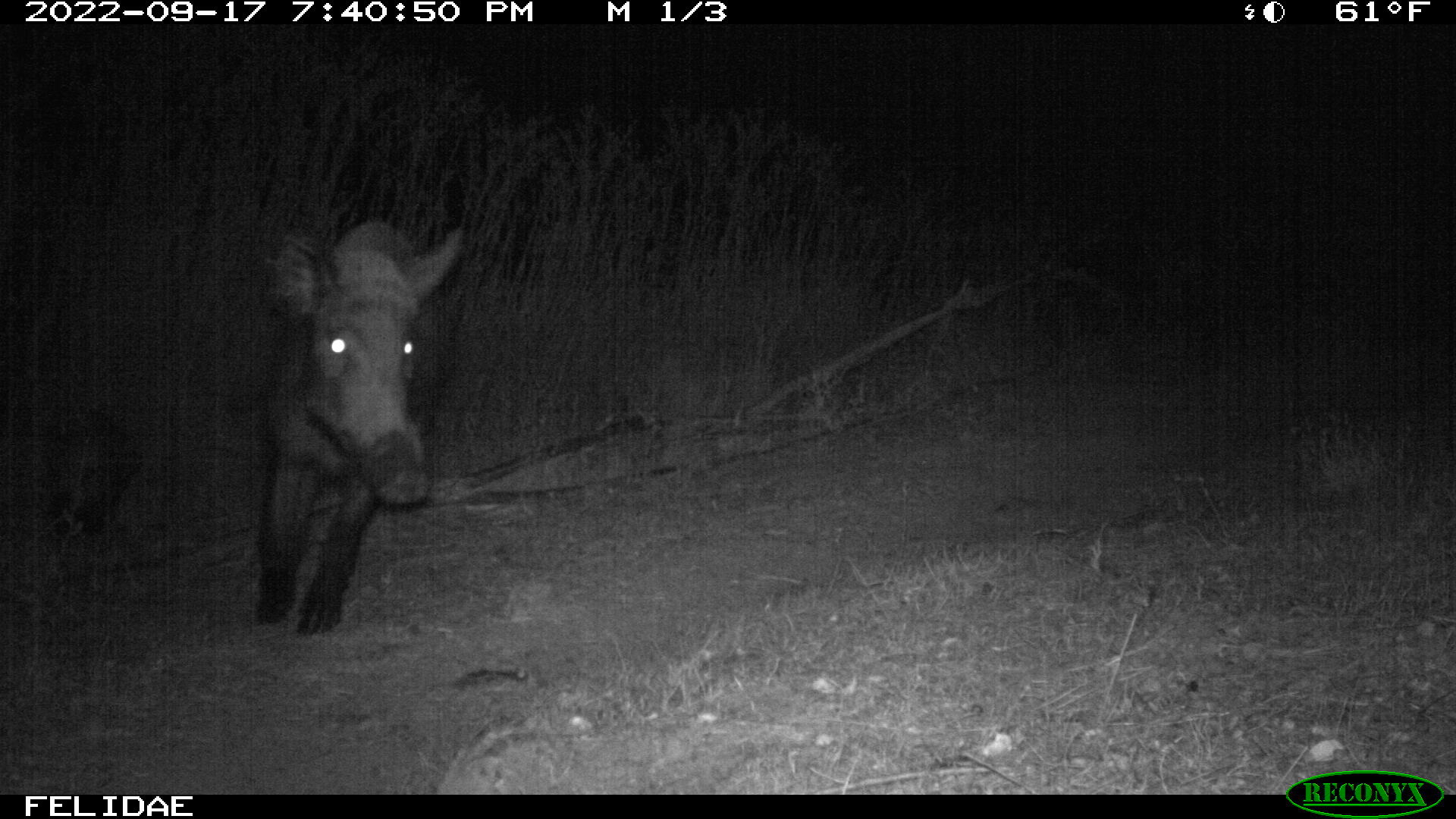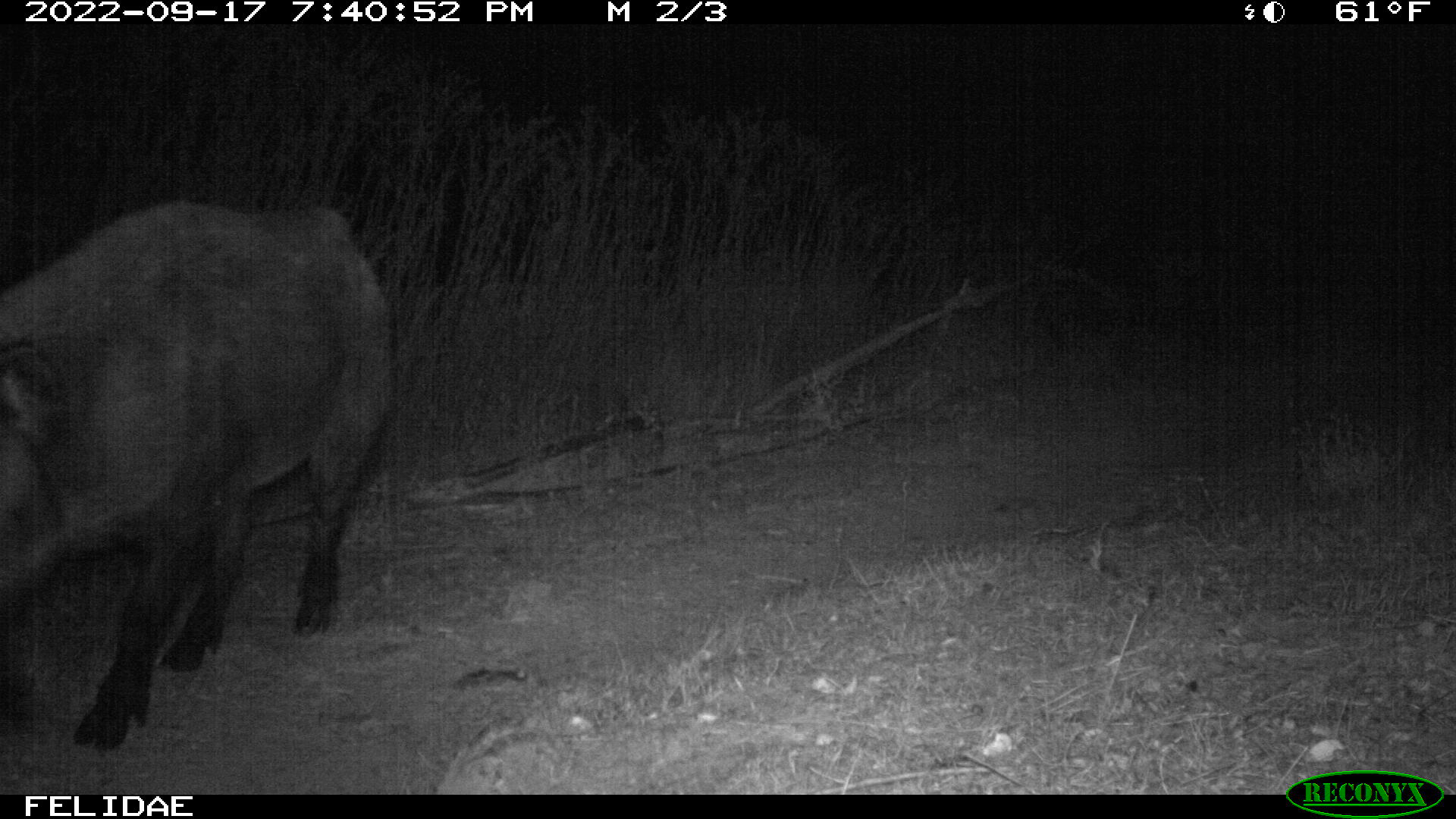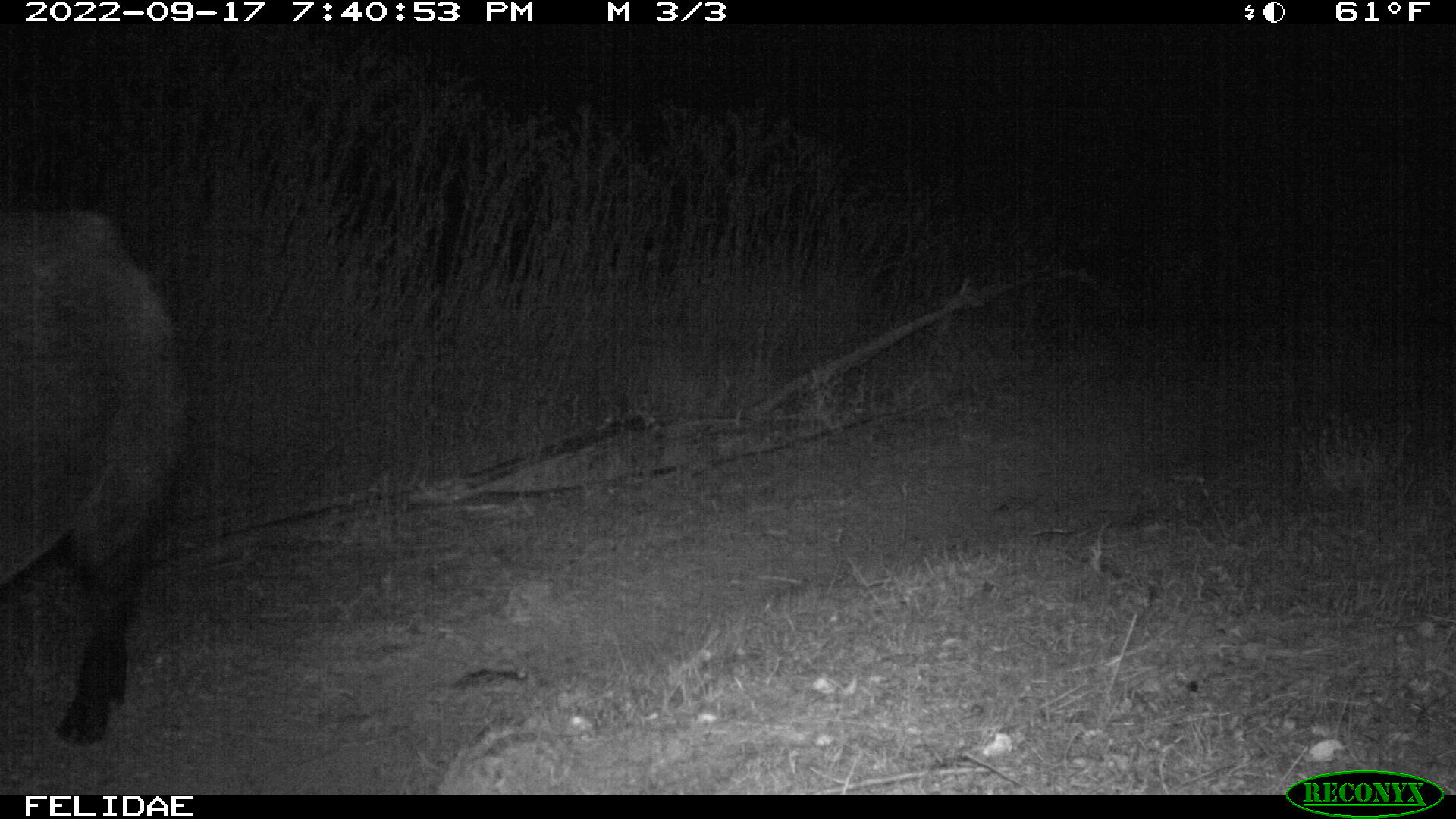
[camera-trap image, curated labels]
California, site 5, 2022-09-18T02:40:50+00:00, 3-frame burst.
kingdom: Animalia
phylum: Chordata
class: Mammalia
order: Artiodactyla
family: Suidae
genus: Sus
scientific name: Sus scrofa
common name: wild boar